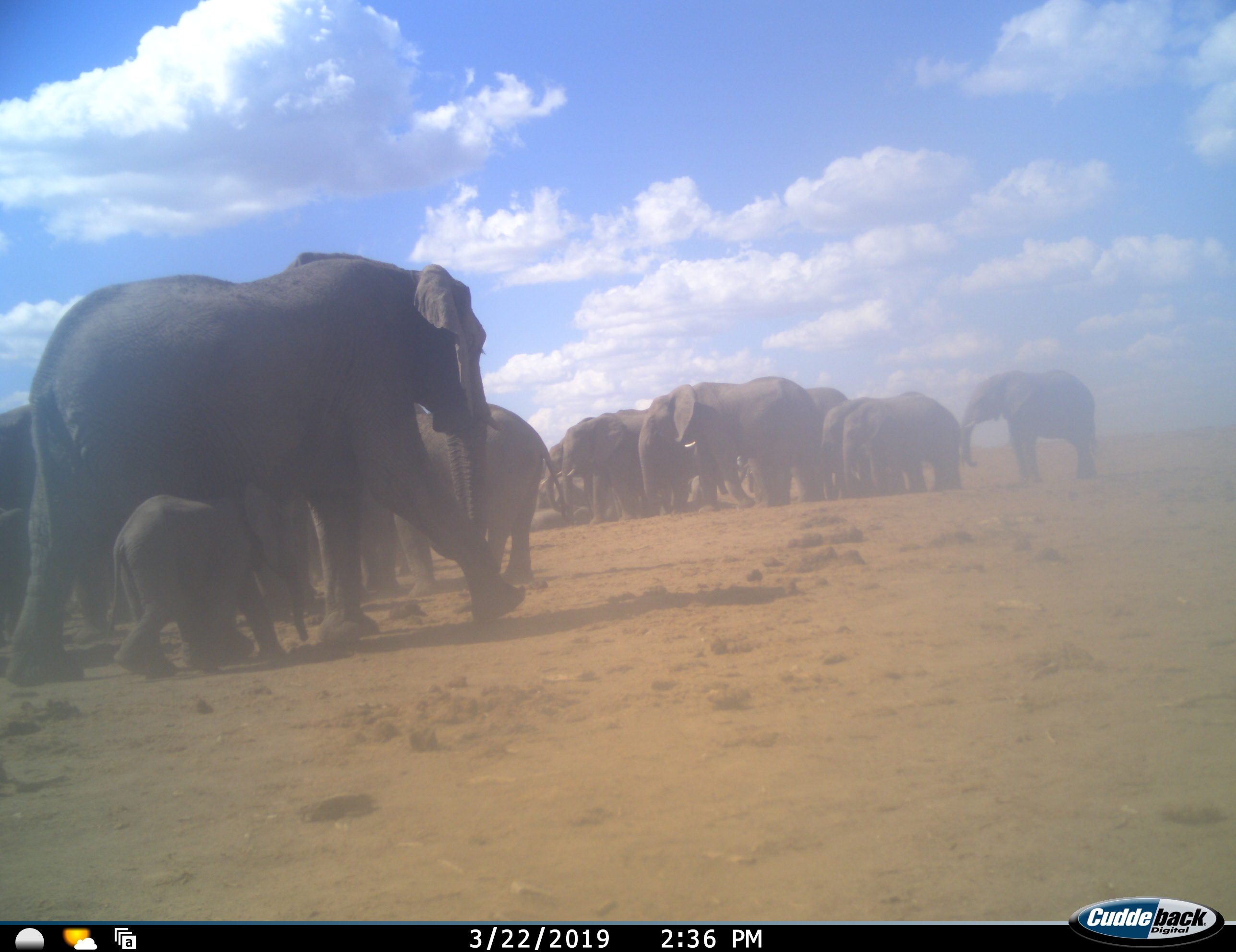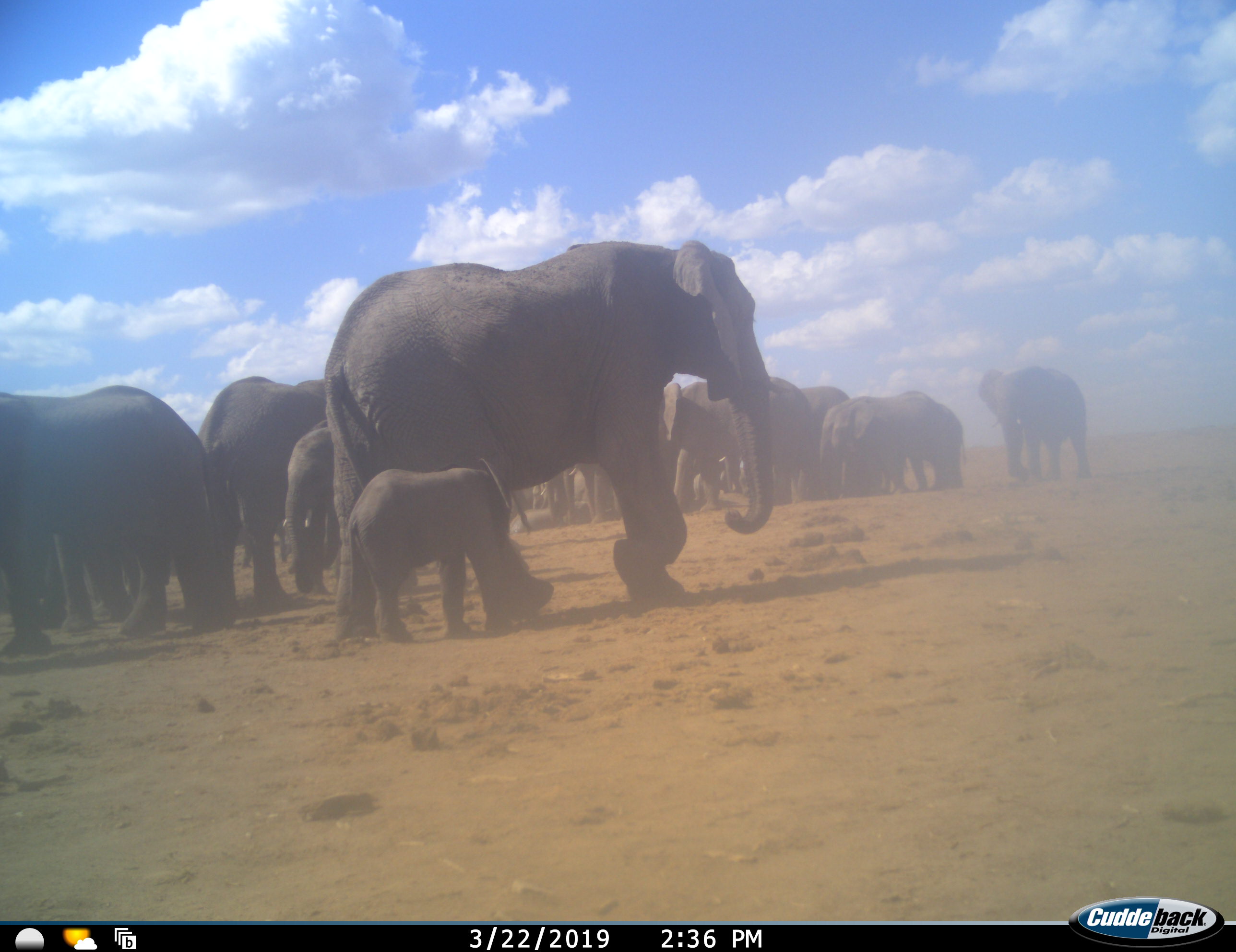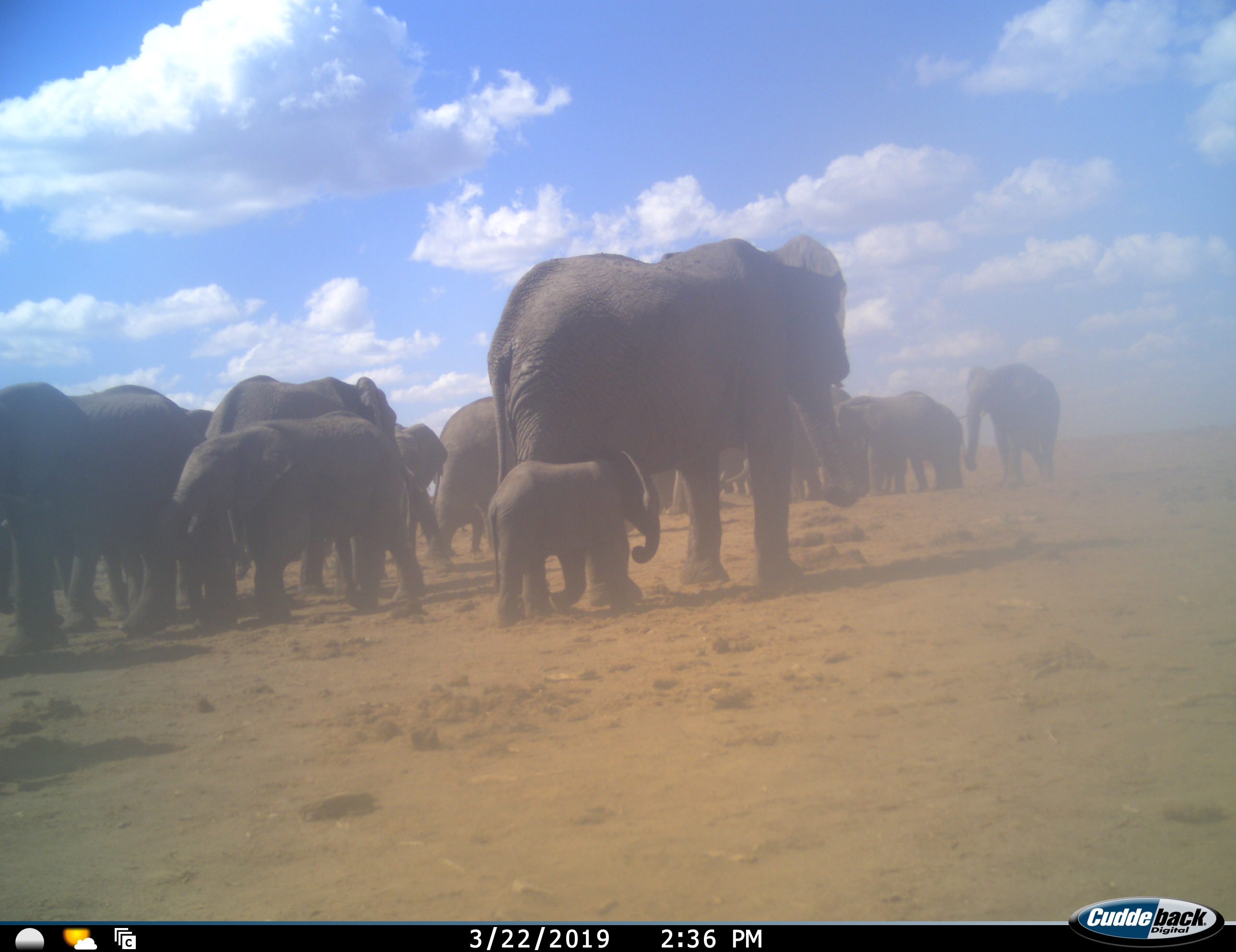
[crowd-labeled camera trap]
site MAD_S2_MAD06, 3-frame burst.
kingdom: Animalia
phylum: Chordata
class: Mammalia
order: Proboscidea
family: Elephantidae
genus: Loxodonta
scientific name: Loxodonta africana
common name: african bush elephant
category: elephant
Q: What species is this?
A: Elephant (african bush elephant) (Loxodonta africana).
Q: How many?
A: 11-50.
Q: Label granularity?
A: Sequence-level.